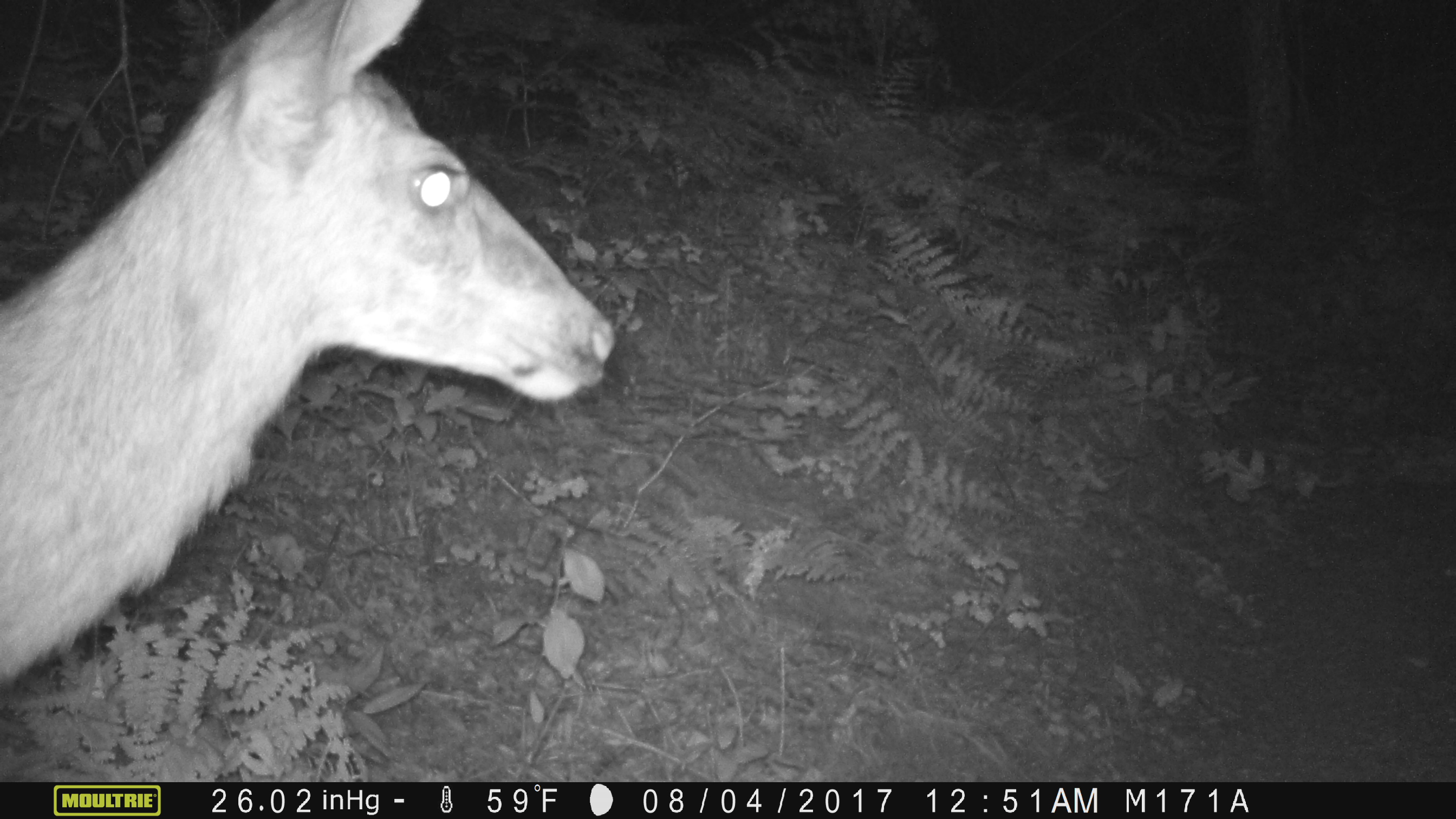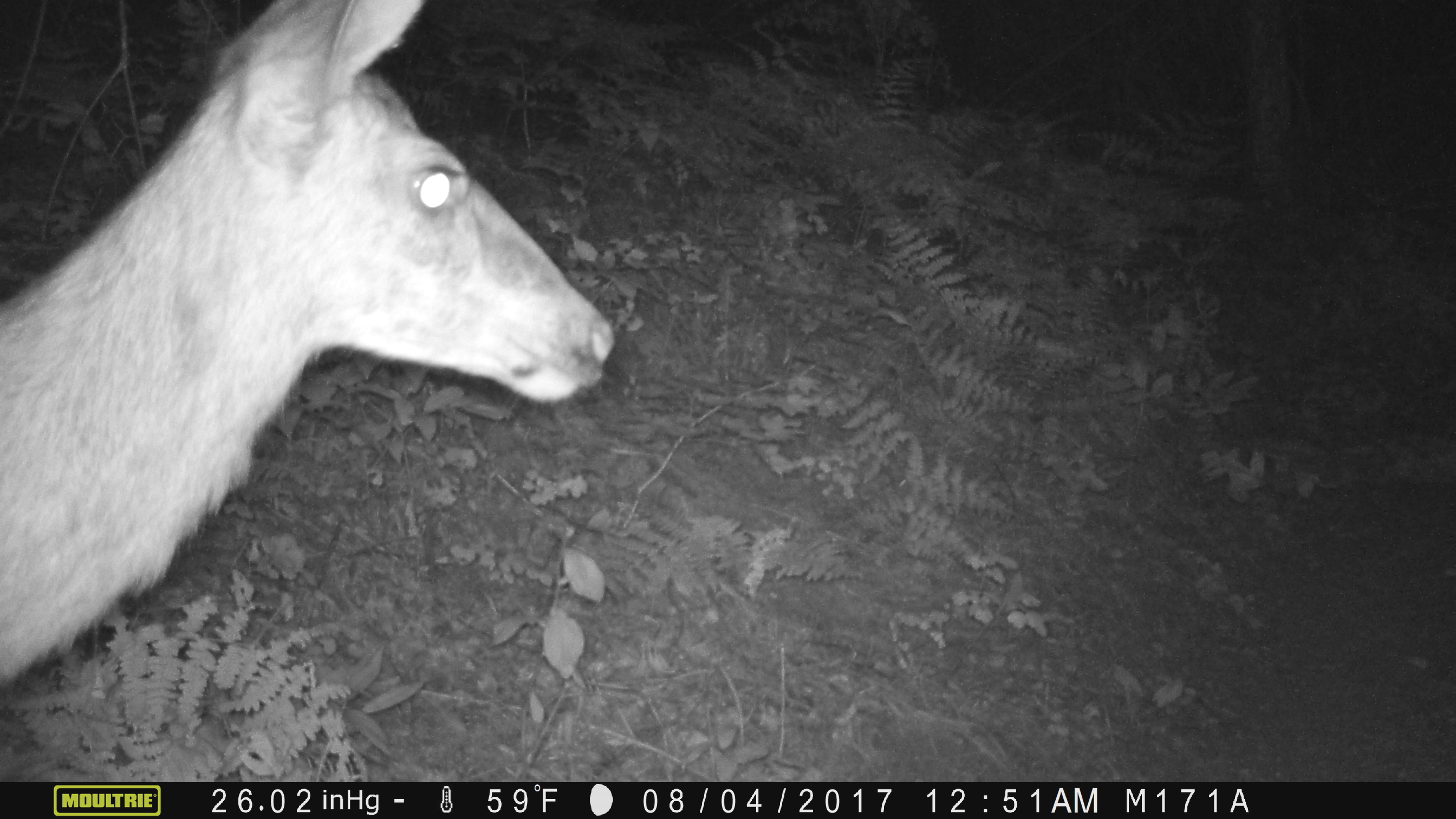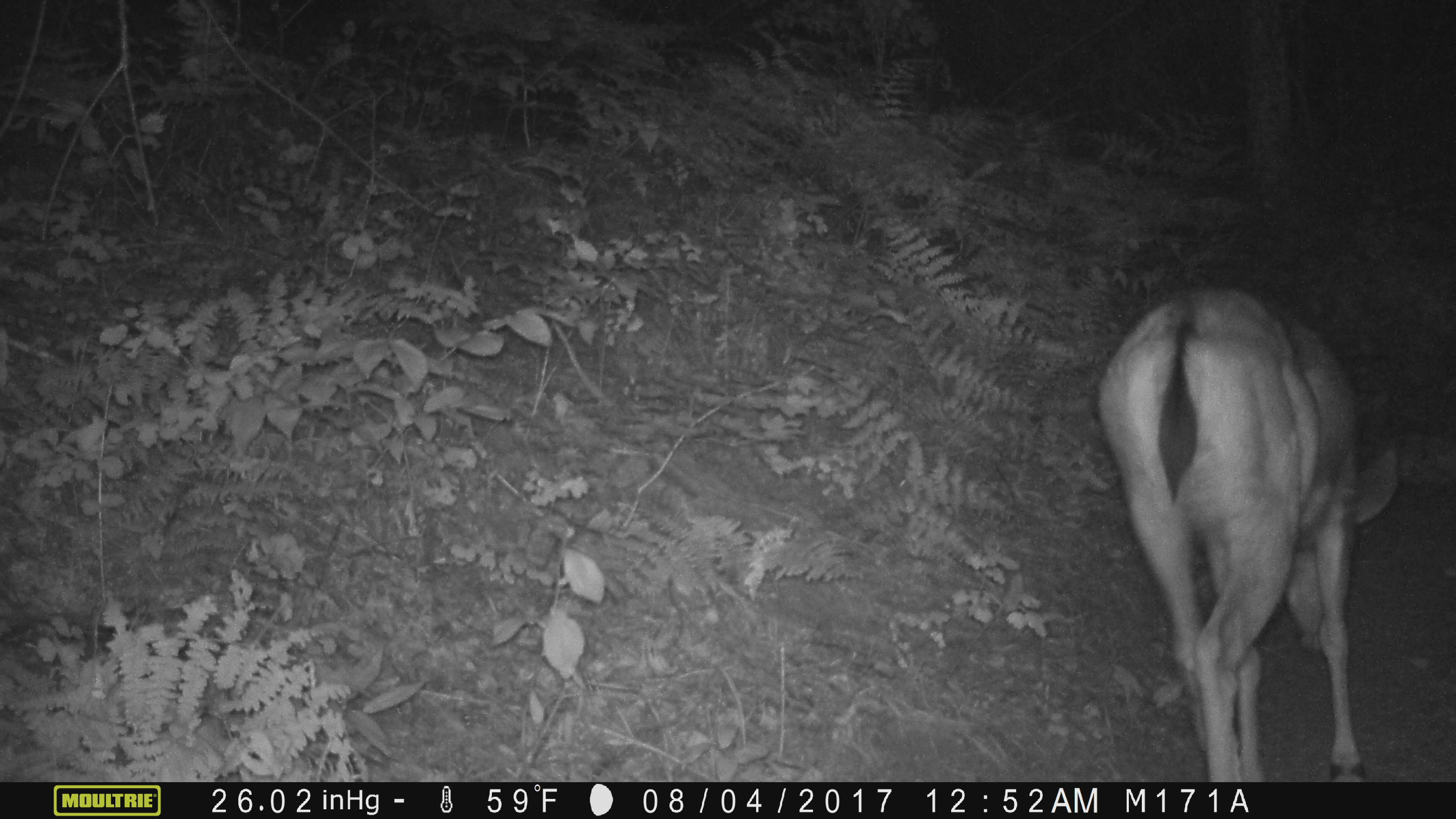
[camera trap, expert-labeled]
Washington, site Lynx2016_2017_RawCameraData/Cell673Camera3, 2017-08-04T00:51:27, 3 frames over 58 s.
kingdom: Animalia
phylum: Chordata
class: Mammalia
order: Artiodactyla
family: Cervidae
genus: Odocoileus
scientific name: Odocoileus hemionus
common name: mule deer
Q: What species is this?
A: Odocoileus hemionus (mule deer).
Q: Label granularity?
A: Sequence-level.